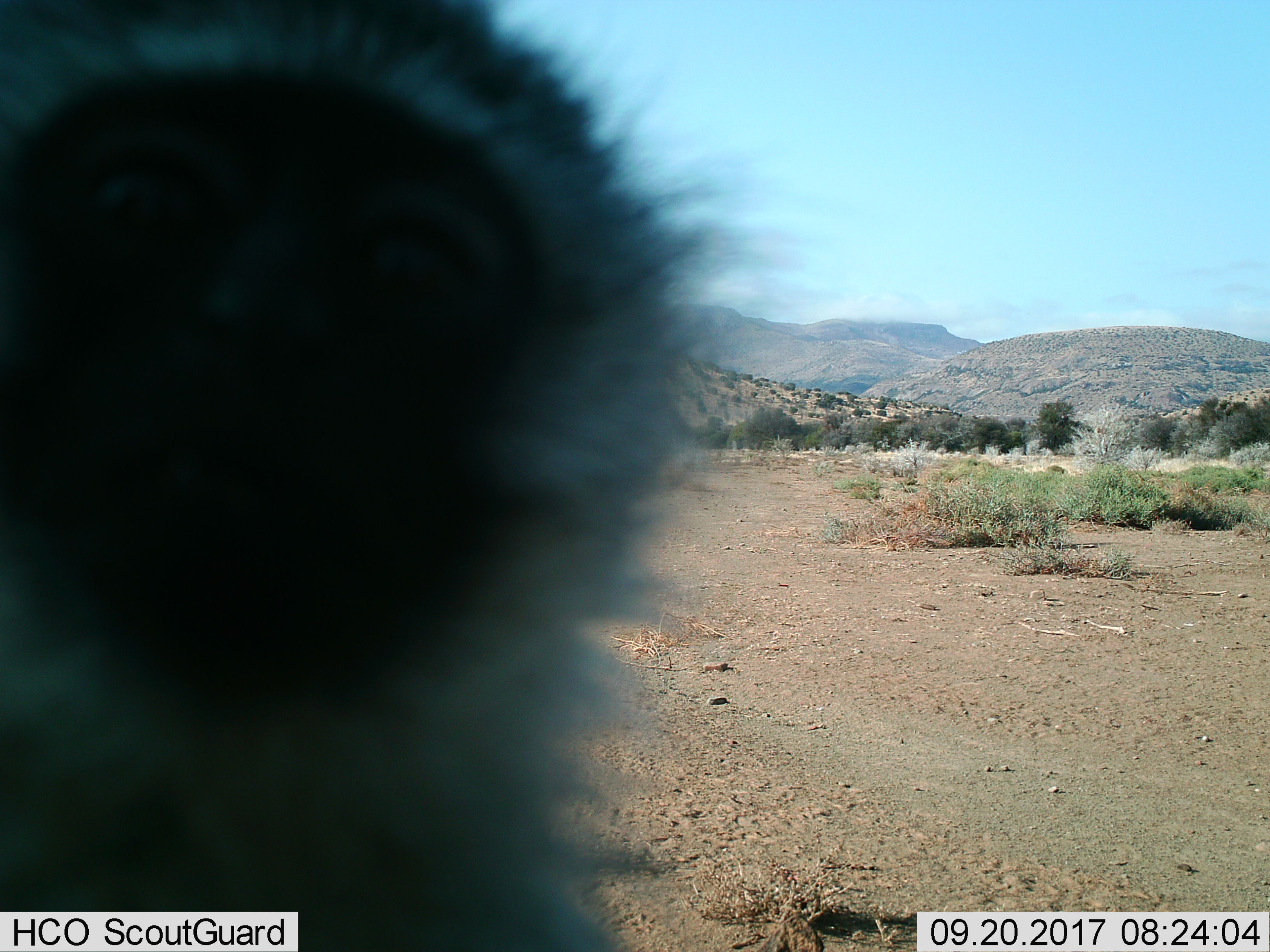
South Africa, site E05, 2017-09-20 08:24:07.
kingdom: Animalia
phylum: Chordata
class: Mammalia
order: Primates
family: Cercopithecidae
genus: Chlorocebus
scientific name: Chlorocebus pygerythrus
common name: vervet monkey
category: monkeyvervet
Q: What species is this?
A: Monkeyvervet (vervet monkey) (Chlorocebus pygerythrus).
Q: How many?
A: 1.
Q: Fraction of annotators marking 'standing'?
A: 40%.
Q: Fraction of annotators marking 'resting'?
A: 20%.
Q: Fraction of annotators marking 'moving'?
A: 0%.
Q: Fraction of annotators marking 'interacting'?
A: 60%.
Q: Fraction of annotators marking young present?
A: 0%.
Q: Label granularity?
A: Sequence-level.